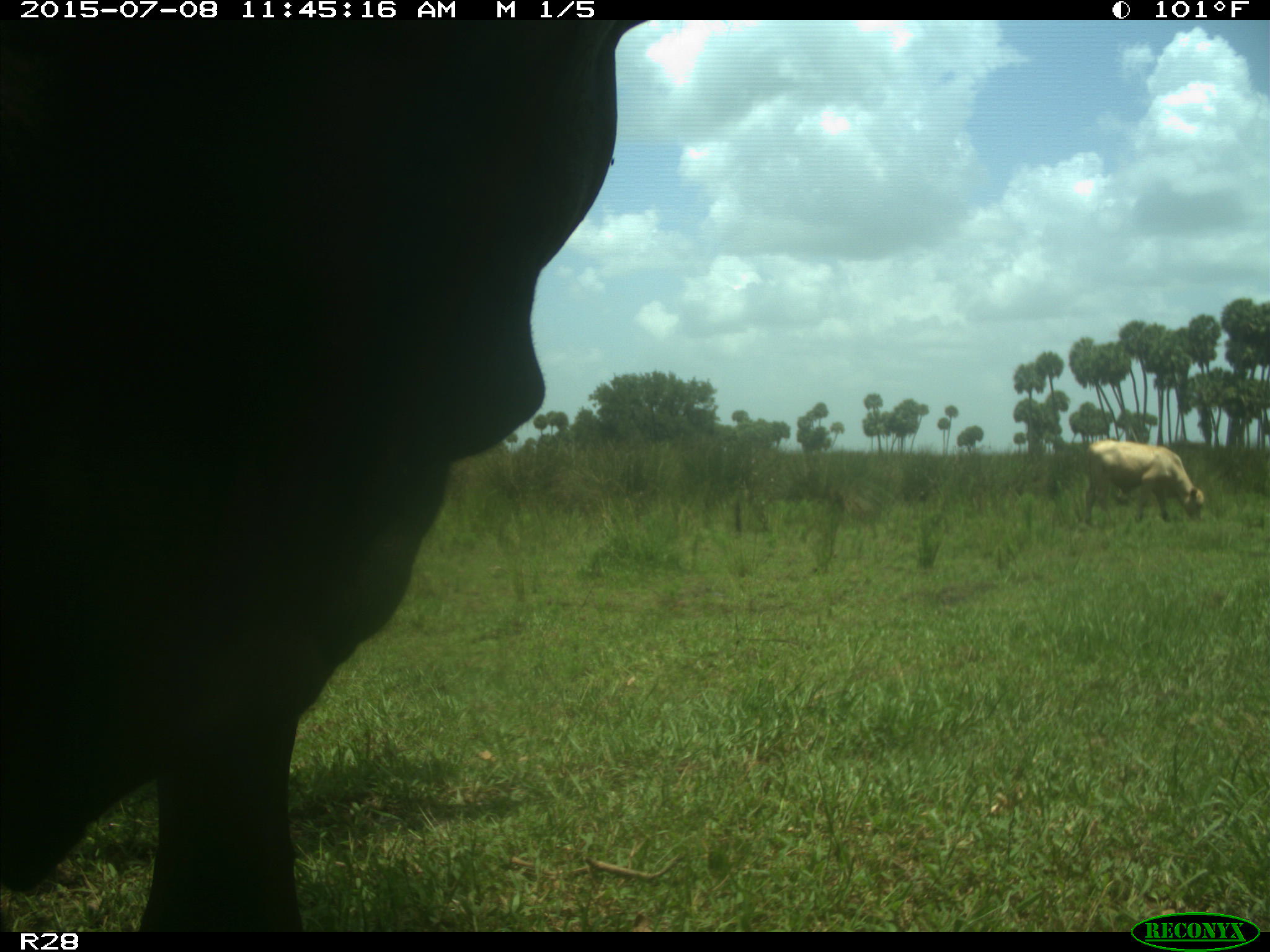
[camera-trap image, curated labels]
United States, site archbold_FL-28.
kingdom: Animalia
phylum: Chordata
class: Mammalia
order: Artiodactyla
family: Bovidae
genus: Bos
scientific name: Bos taurus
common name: domestic cow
Bos taurus (domestic cow).